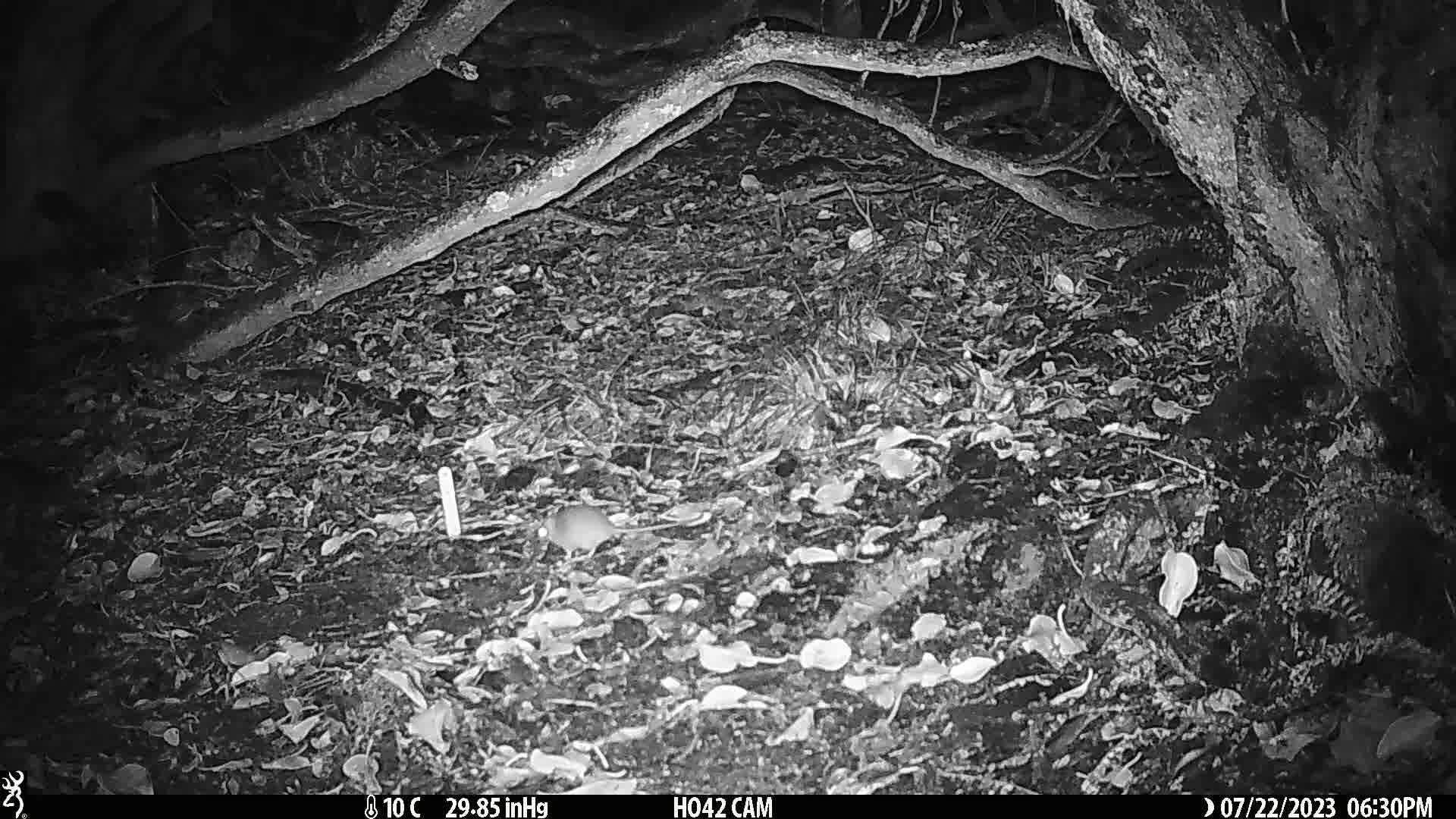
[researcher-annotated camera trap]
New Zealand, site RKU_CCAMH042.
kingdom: Animalia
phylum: Chordata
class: Mammalia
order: Rodentia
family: Muridae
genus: Rattus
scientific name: Rattus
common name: rat